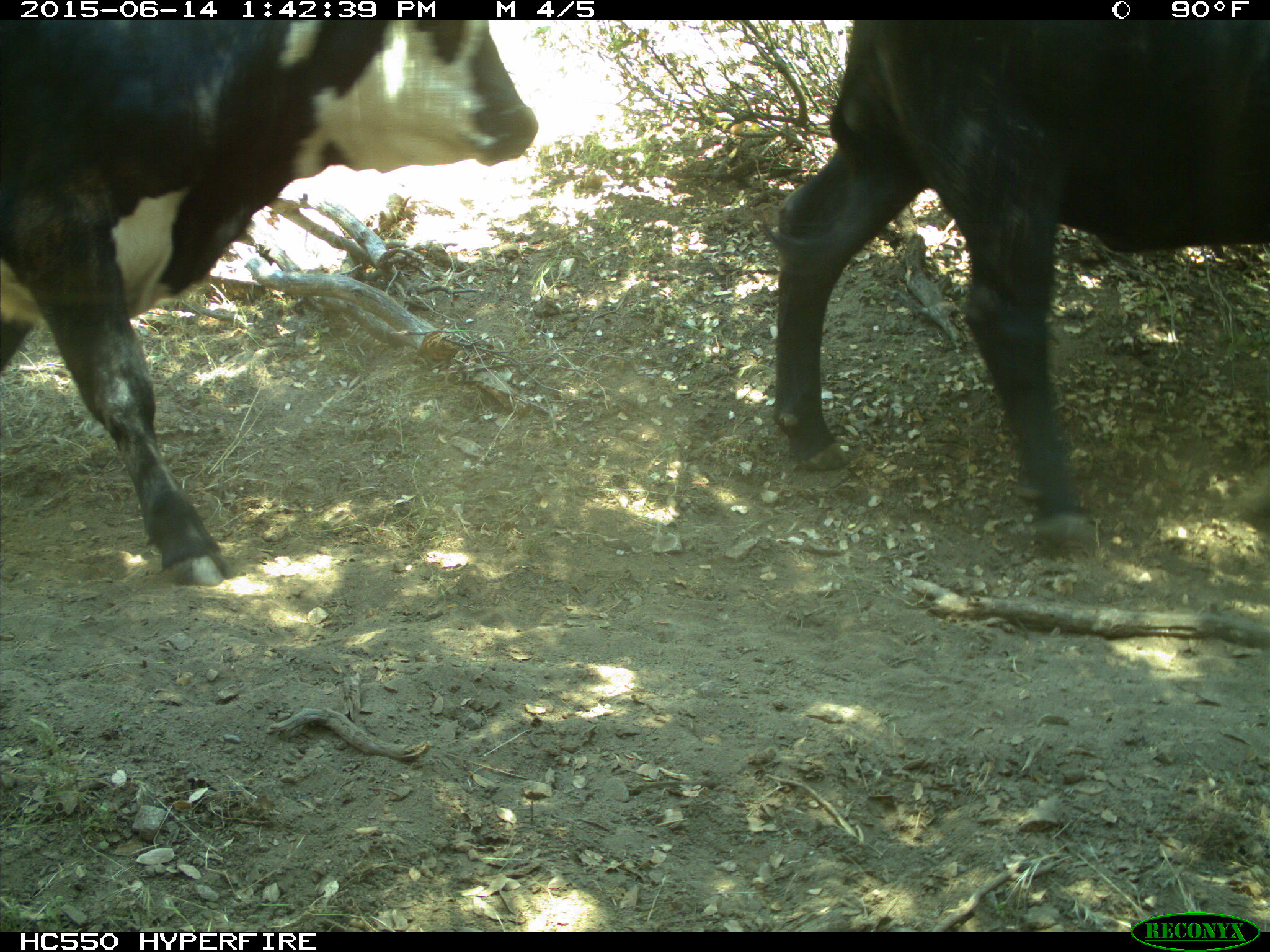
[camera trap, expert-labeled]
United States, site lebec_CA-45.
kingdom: Animalia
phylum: Chordata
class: Mammalia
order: Artiodactyla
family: Bovidae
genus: Bos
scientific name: Bos taurus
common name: domestic cow